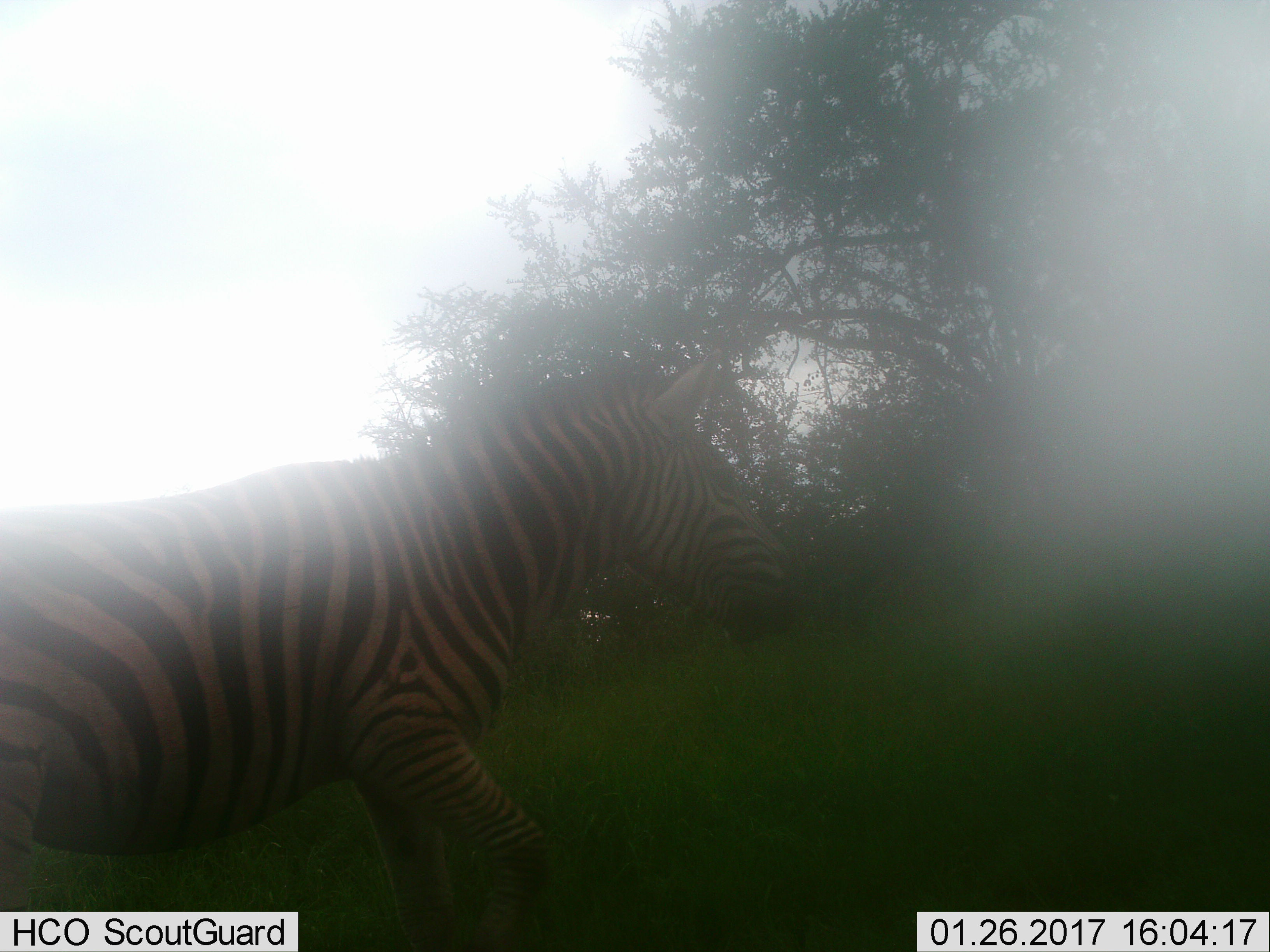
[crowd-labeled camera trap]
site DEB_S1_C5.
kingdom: Animalia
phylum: Chordata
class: Mammalia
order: Perissodactyla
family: Equidae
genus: Equus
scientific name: Equus quagga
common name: plains zebra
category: zebraplains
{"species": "zebraplains (plains zebra) (Equus quagga)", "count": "1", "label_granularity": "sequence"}